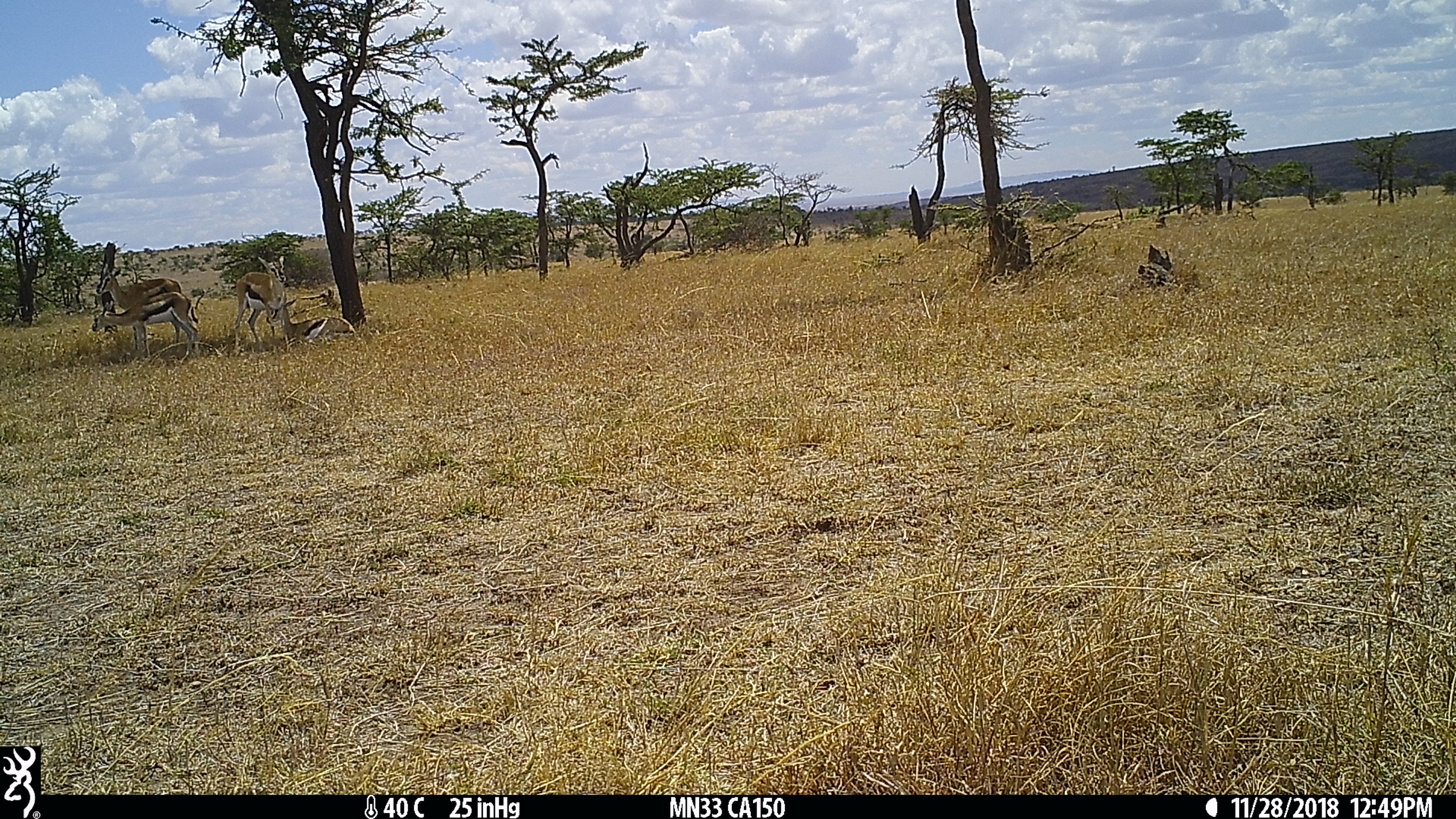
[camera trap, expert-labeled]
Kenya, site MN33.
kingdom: Animalia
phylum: Chordata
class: Mammalia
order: Artiodactyla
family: Bovidae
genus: Eudorcas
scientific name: Eudorcas thomsonii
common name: thomon's gazelle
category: gazelle thomsons